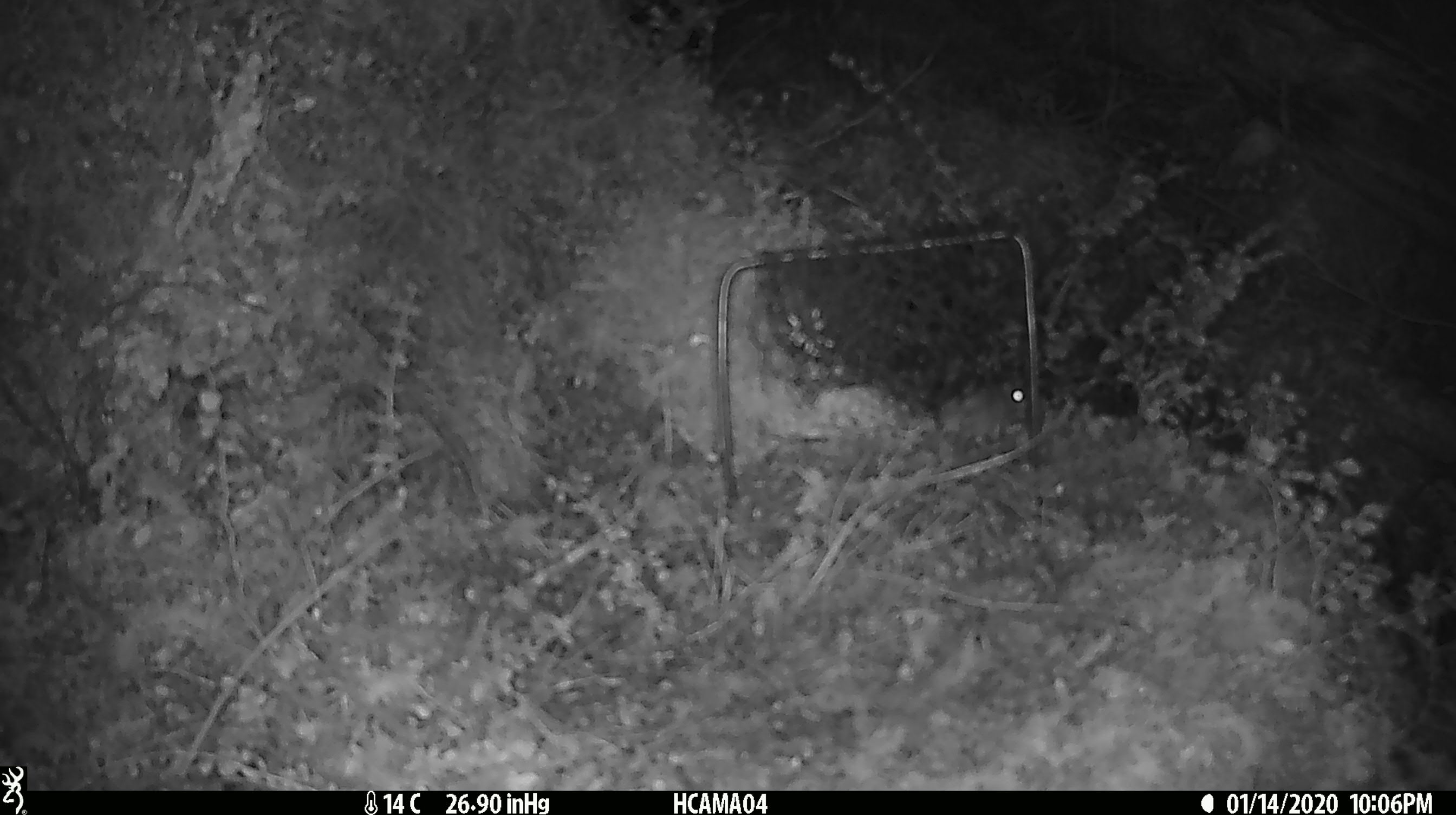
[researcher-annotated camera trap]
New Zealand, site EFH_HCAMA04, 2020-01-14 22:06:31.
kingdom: Animalia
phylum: Chordata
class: Mammalia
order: Rodentia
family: Muridae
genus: Mus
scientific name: Mus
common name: mouse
Mouse (Mus).